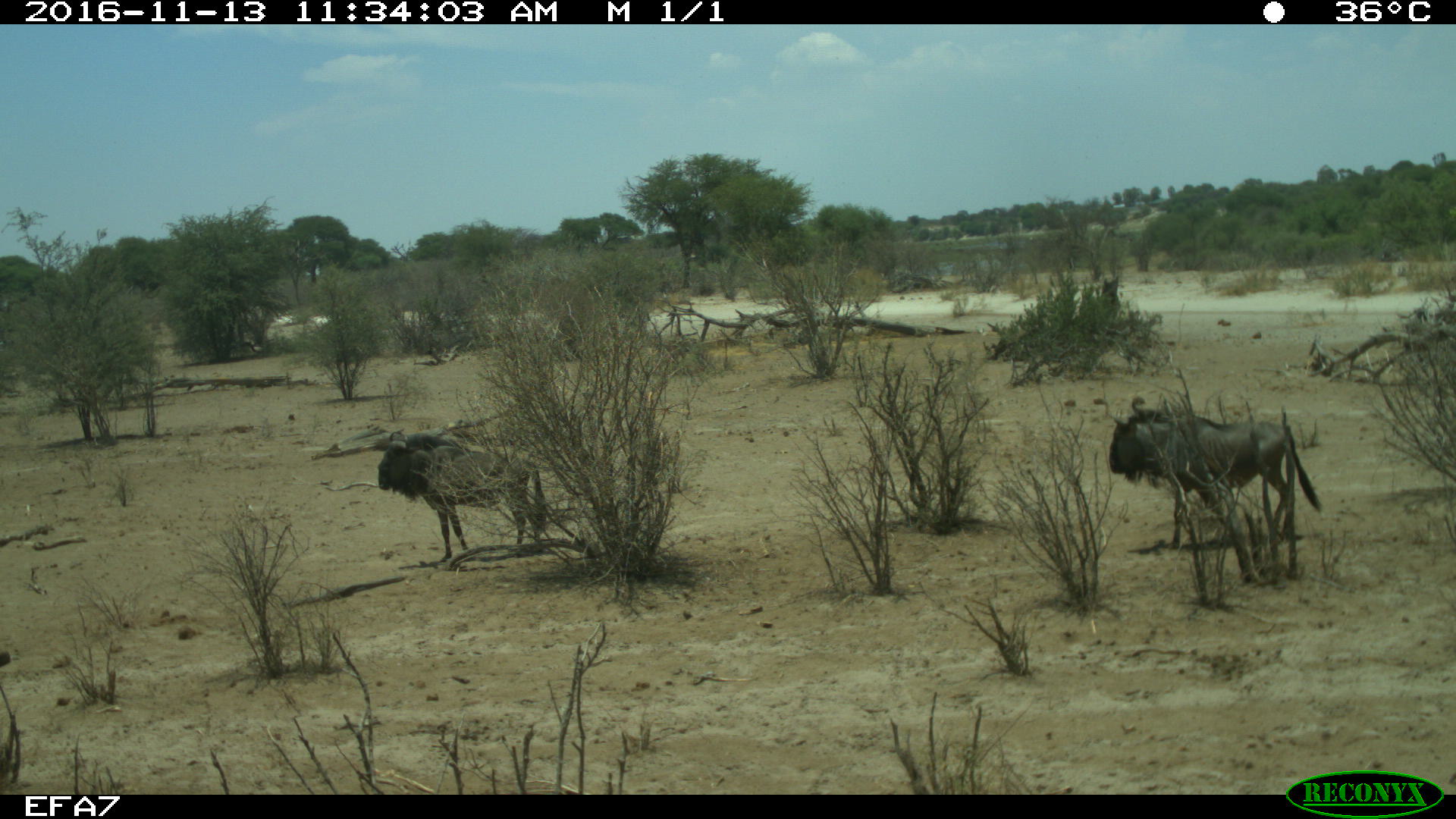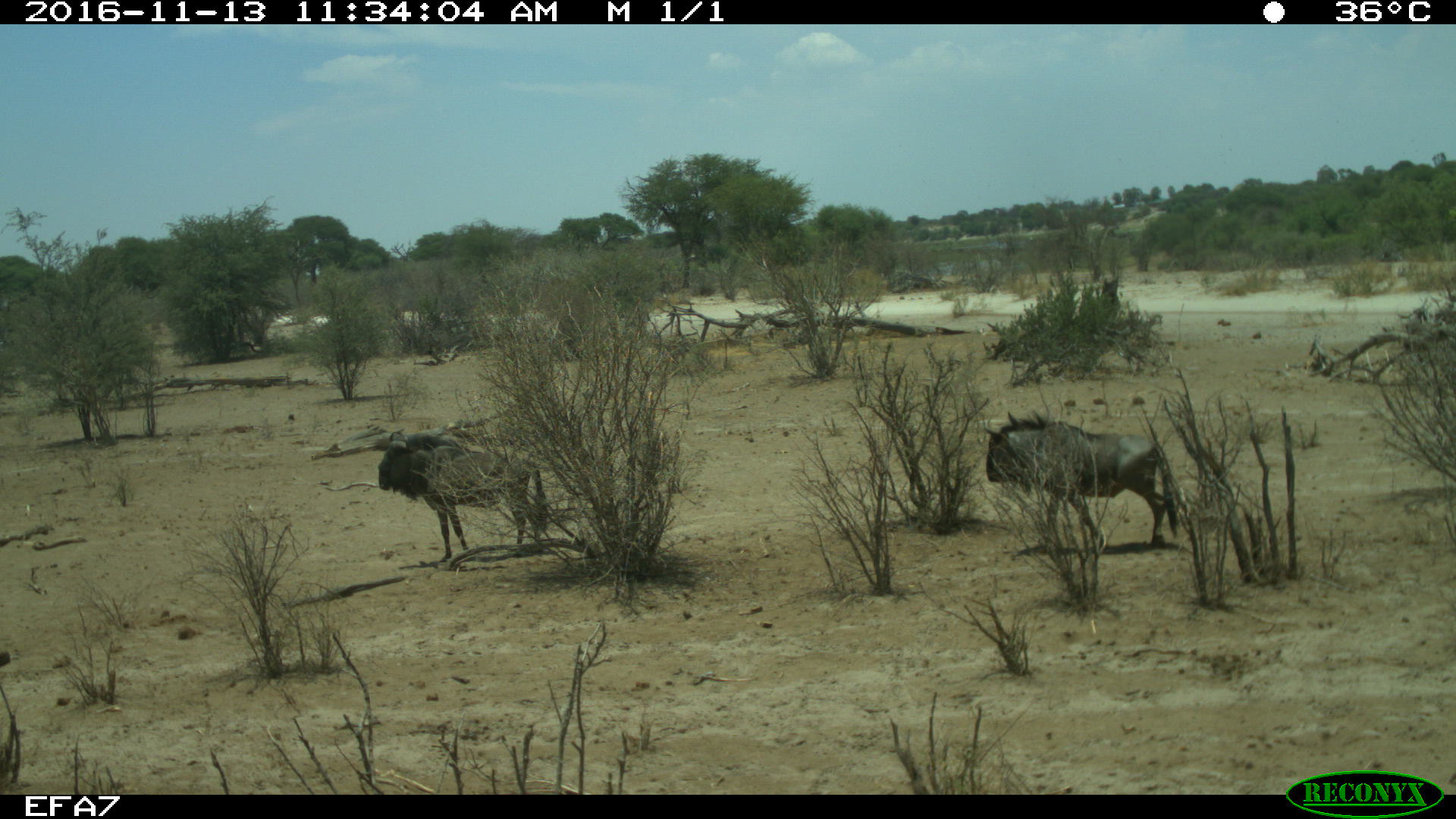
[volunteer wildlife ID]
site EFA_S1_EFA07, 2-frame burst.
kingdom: Animalia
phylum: Chordata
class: Mammalia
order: Artiodactyla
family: Bovidae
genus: Connochaetes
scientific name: Connochaetes taurinus taurinus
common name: blue wildebeest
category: wildebeestblue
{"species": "wildebeestblue (blue wildebeest) (Connochaetes taurinus taurinus)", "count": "2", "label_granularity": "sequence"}